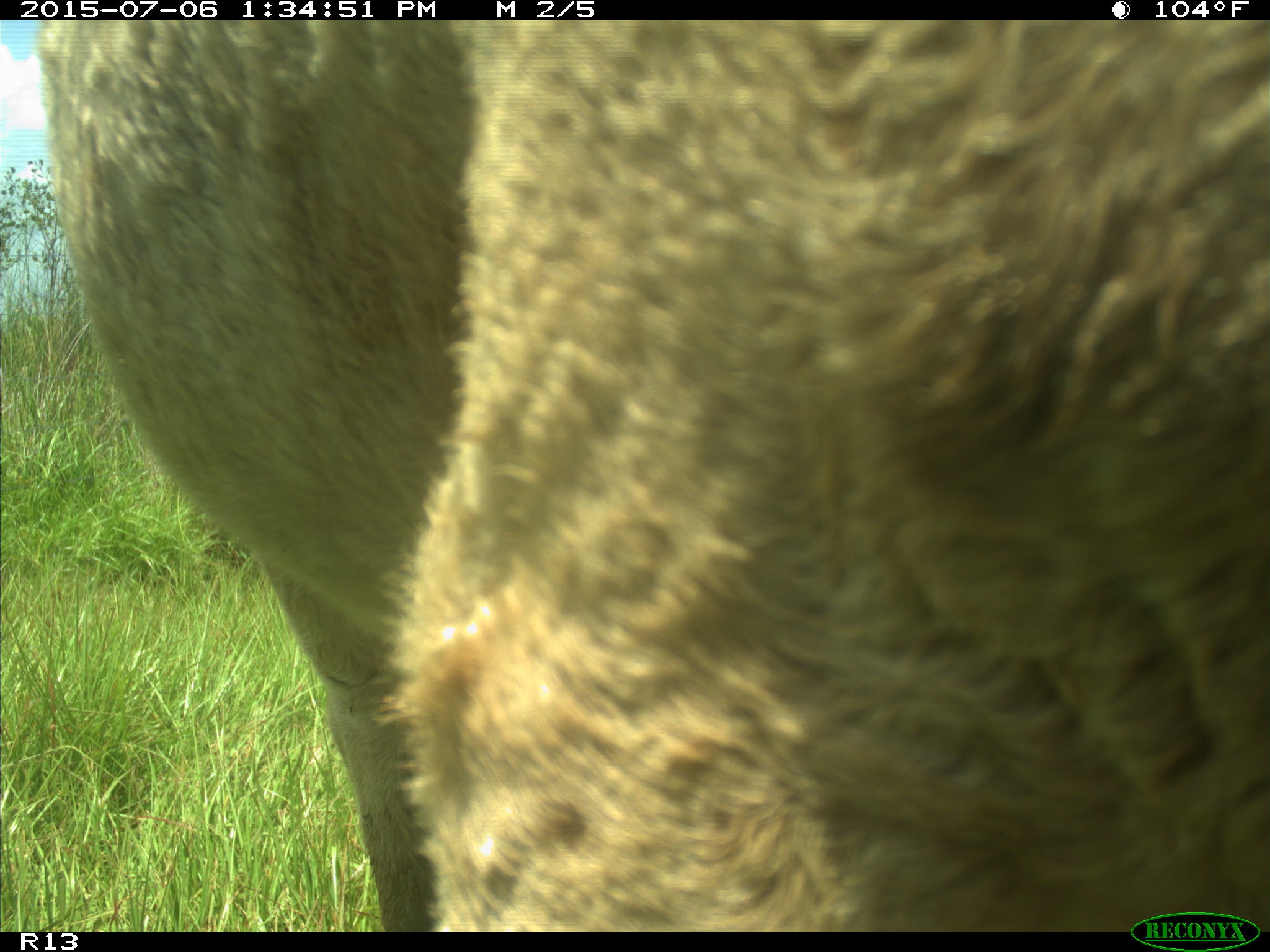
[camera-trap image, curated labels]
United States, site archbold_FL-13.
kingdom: Animalia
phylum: Chordata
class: Mammalia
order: Artiodactyla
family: Bovidae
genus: Bos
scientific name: Bos taurus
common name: domestic cow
Bos taurus (domestic cow).